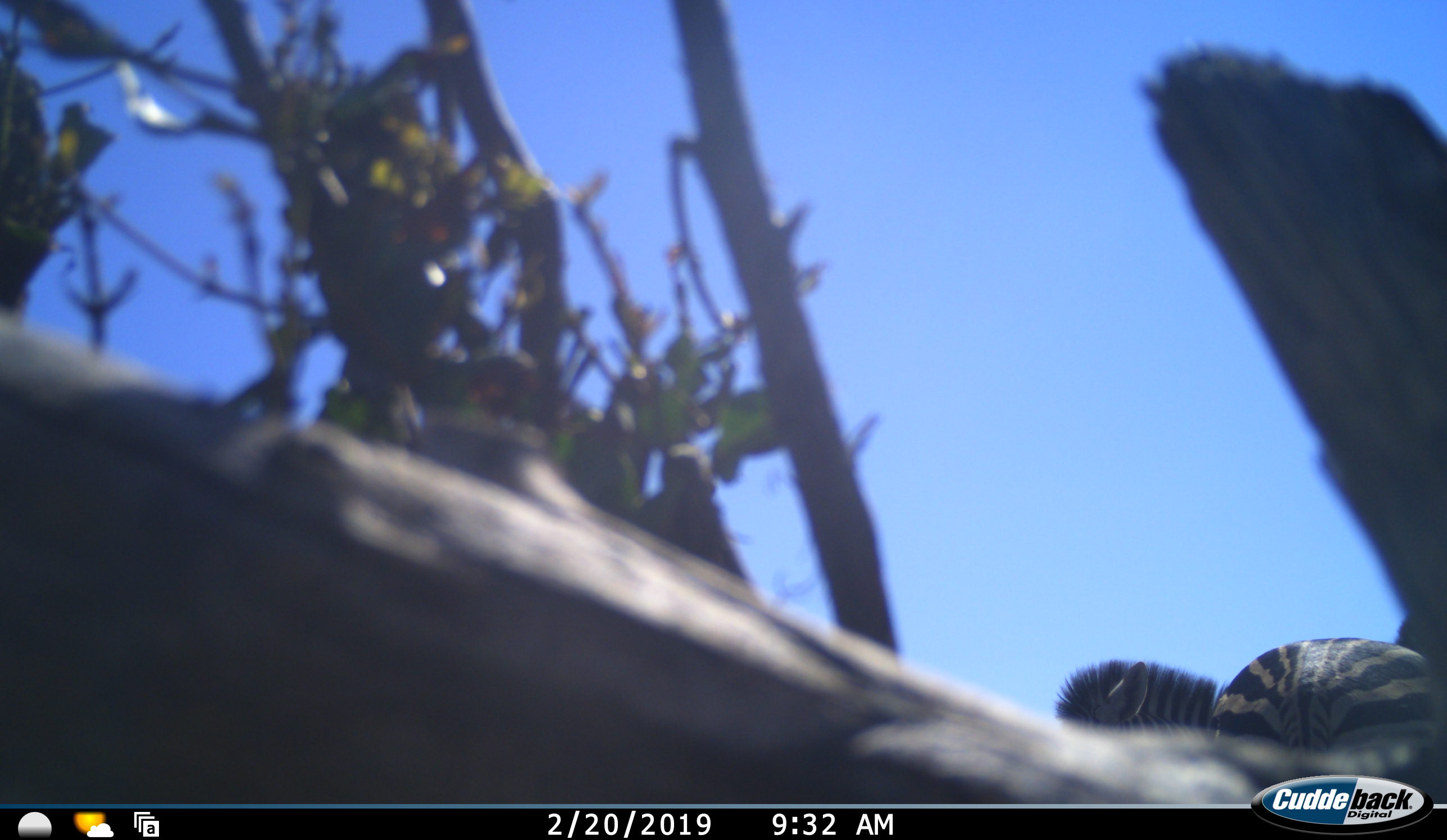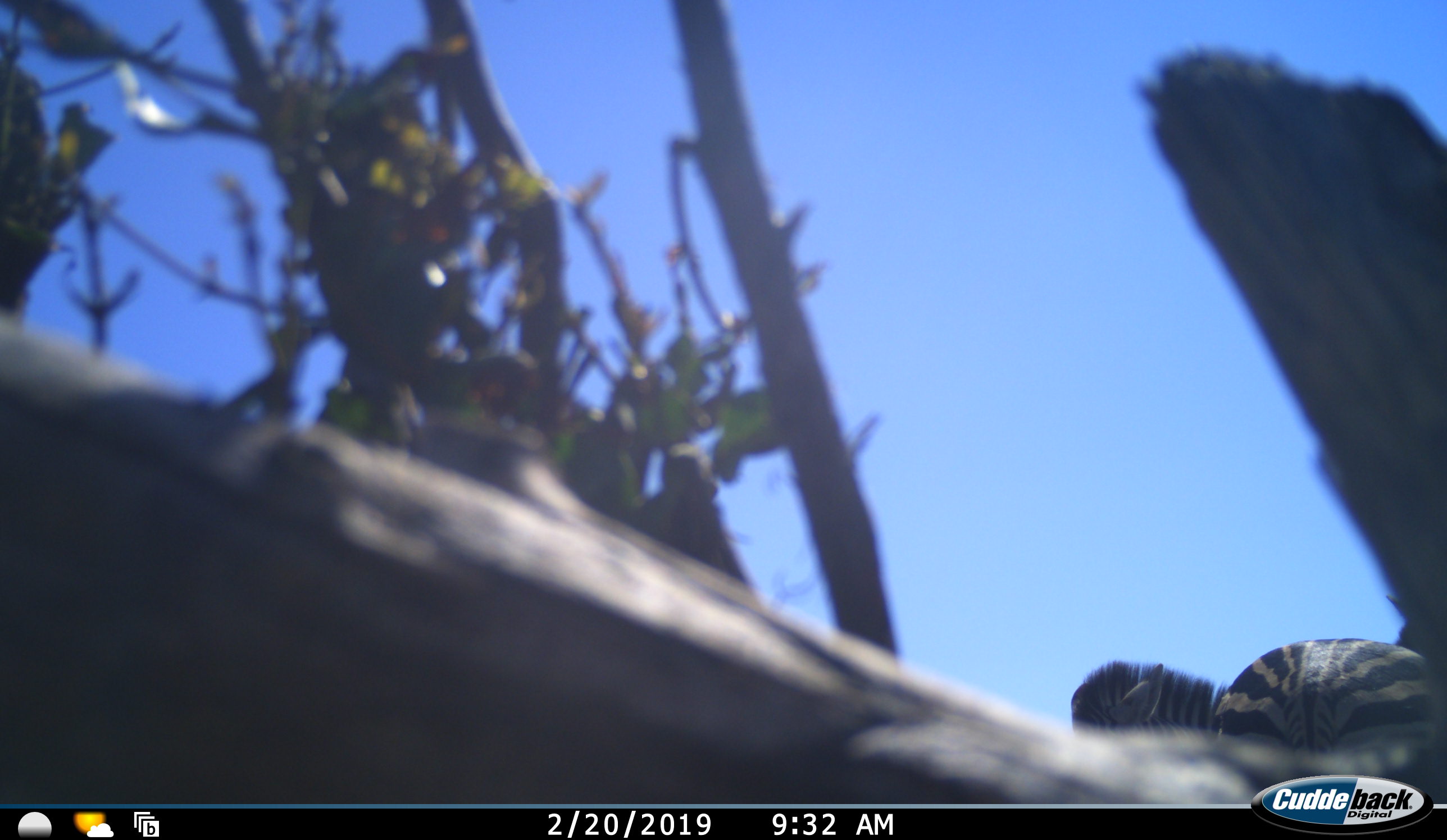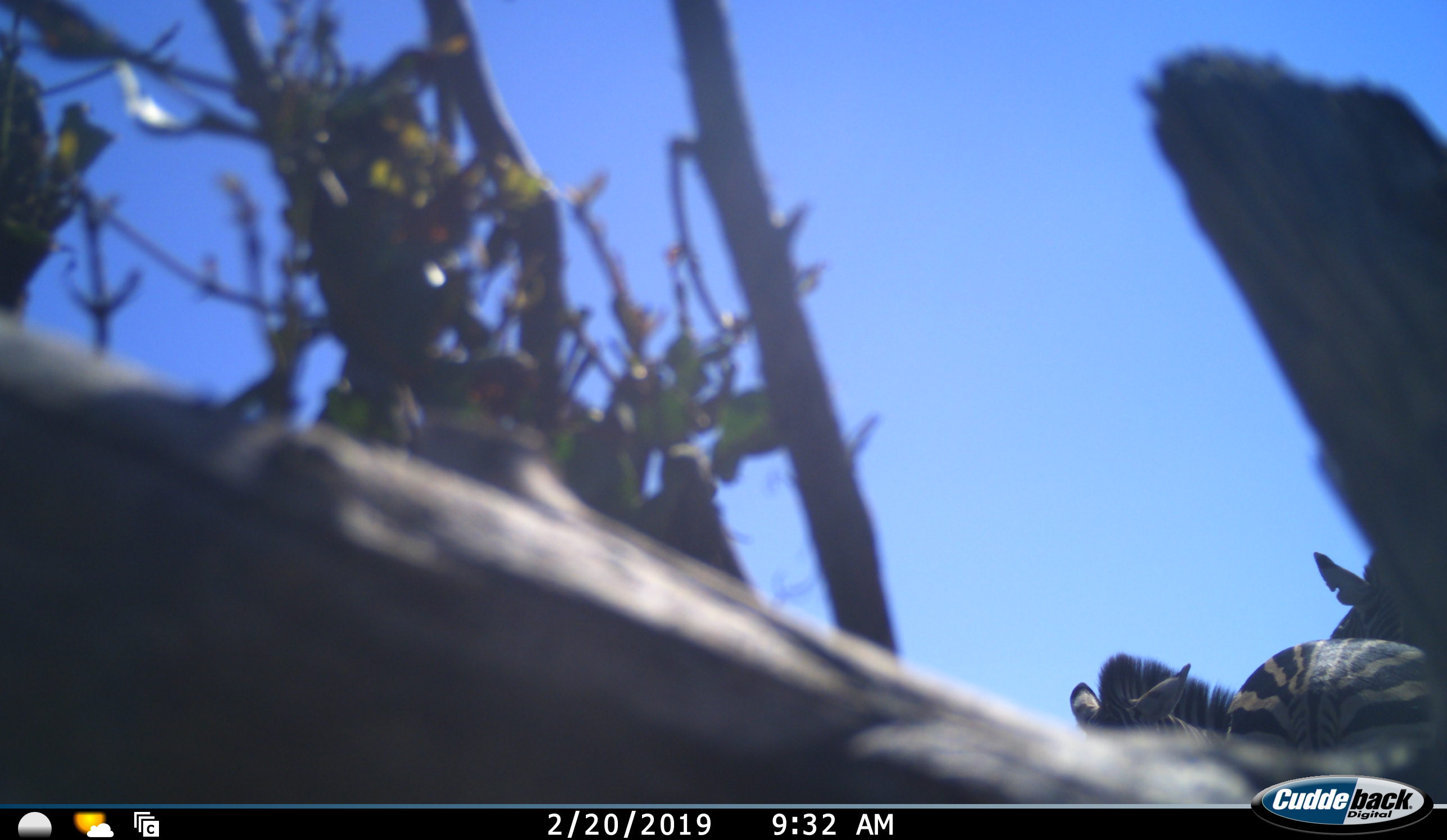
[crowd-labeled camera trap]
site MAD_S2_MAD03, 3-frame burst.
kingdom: Animalia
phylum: Chordata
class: Mammalia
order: Perissodactyla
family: Equidae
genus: Equus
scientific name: Equus quagga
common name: plains zebra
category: zebraplains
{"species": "zebraplains (plains zebra) (Equus quagga)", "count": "2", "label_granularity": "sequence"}